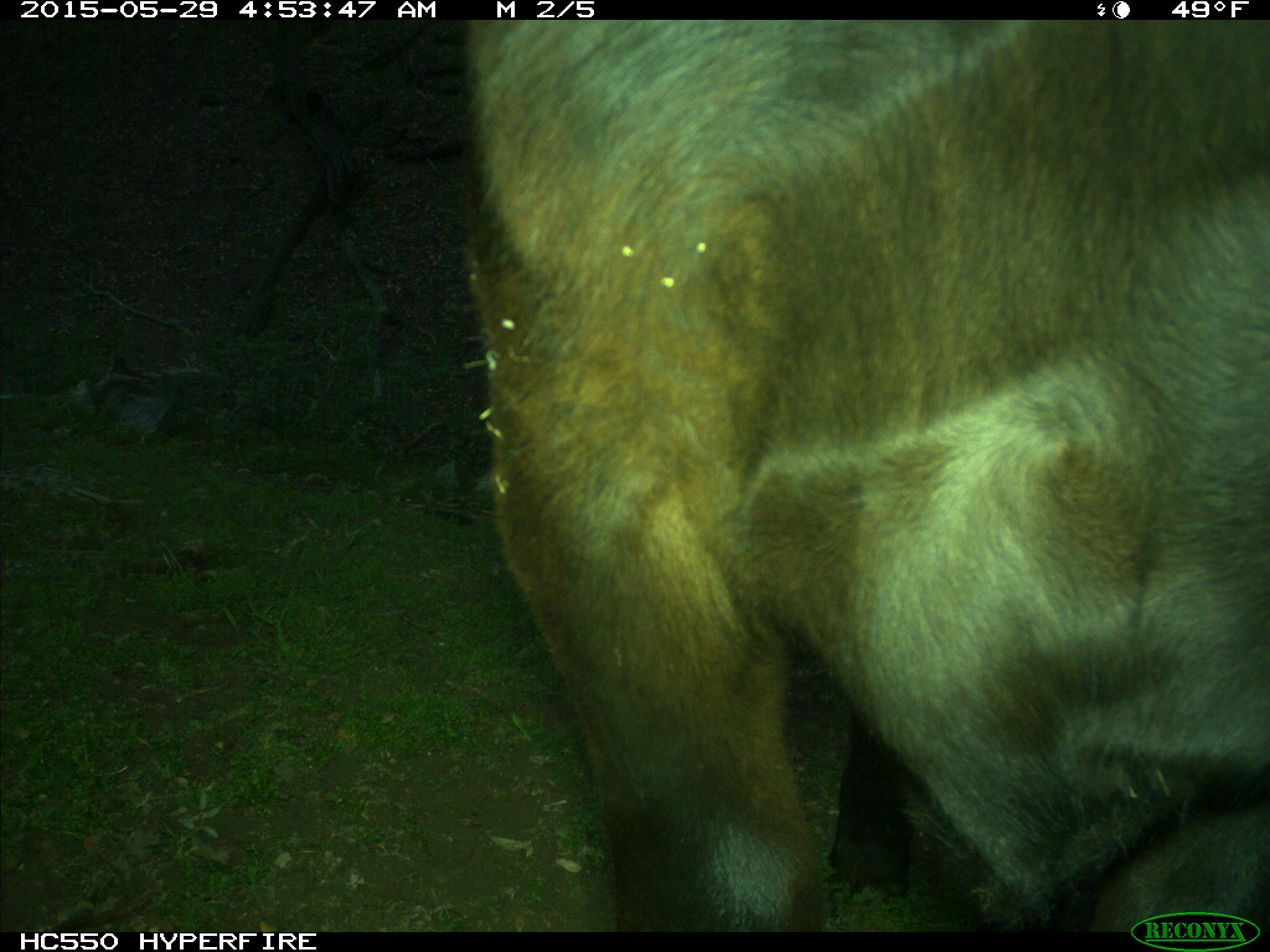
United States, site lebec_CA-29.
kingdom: Animalia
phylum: Chordata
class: Mammalia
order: Artiodactyla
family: Bovidae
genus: Bos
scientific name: Bos taurus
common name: domestic cow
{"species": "Bos taurus (domestic cow)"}